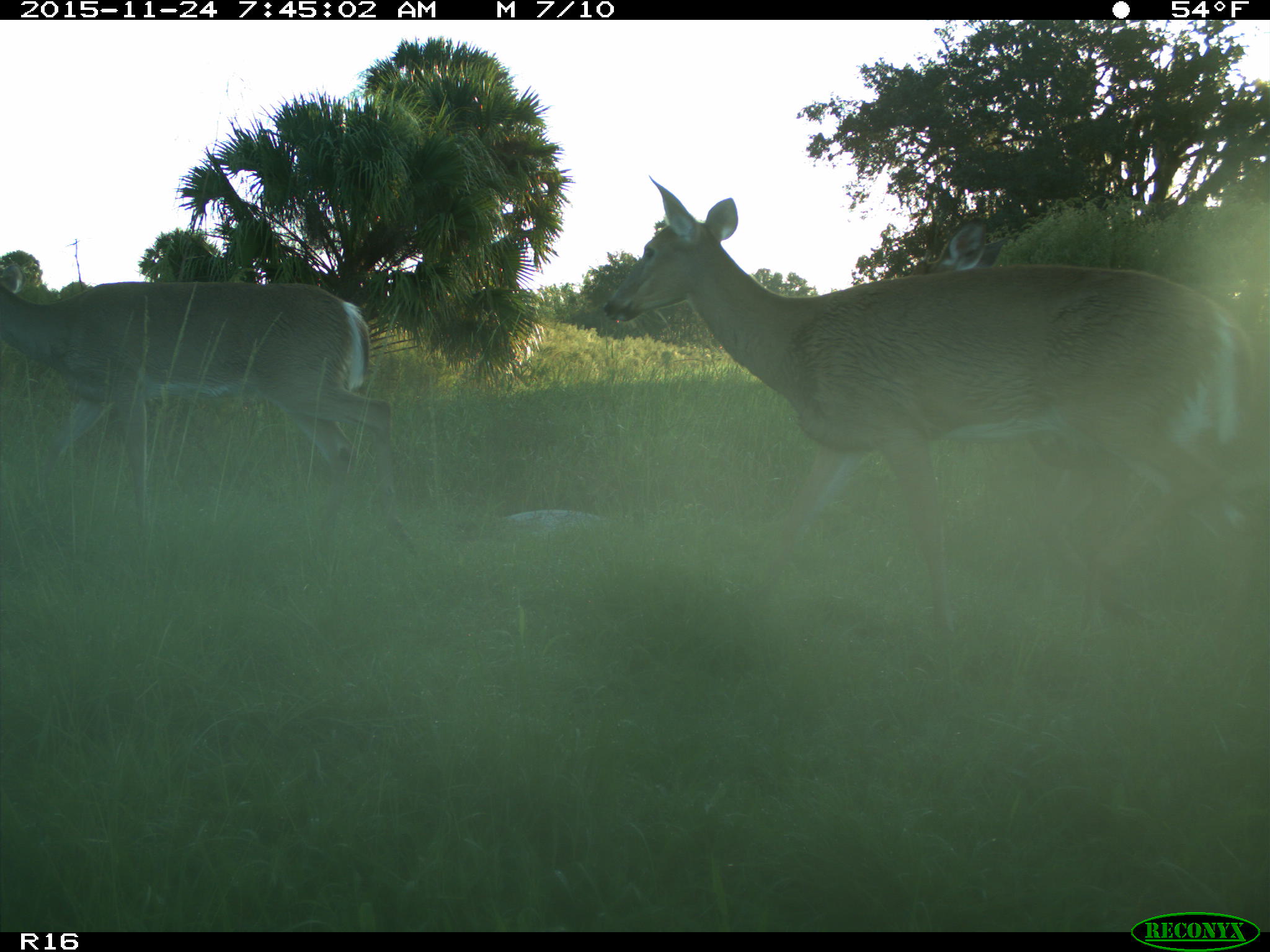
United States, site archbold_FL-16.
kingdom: Animalia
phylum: Chordata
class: Mammalia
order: Artiodactyla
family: Cervidae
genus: Odocoileus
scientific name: Odocoileus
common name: deer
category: unidentified deer